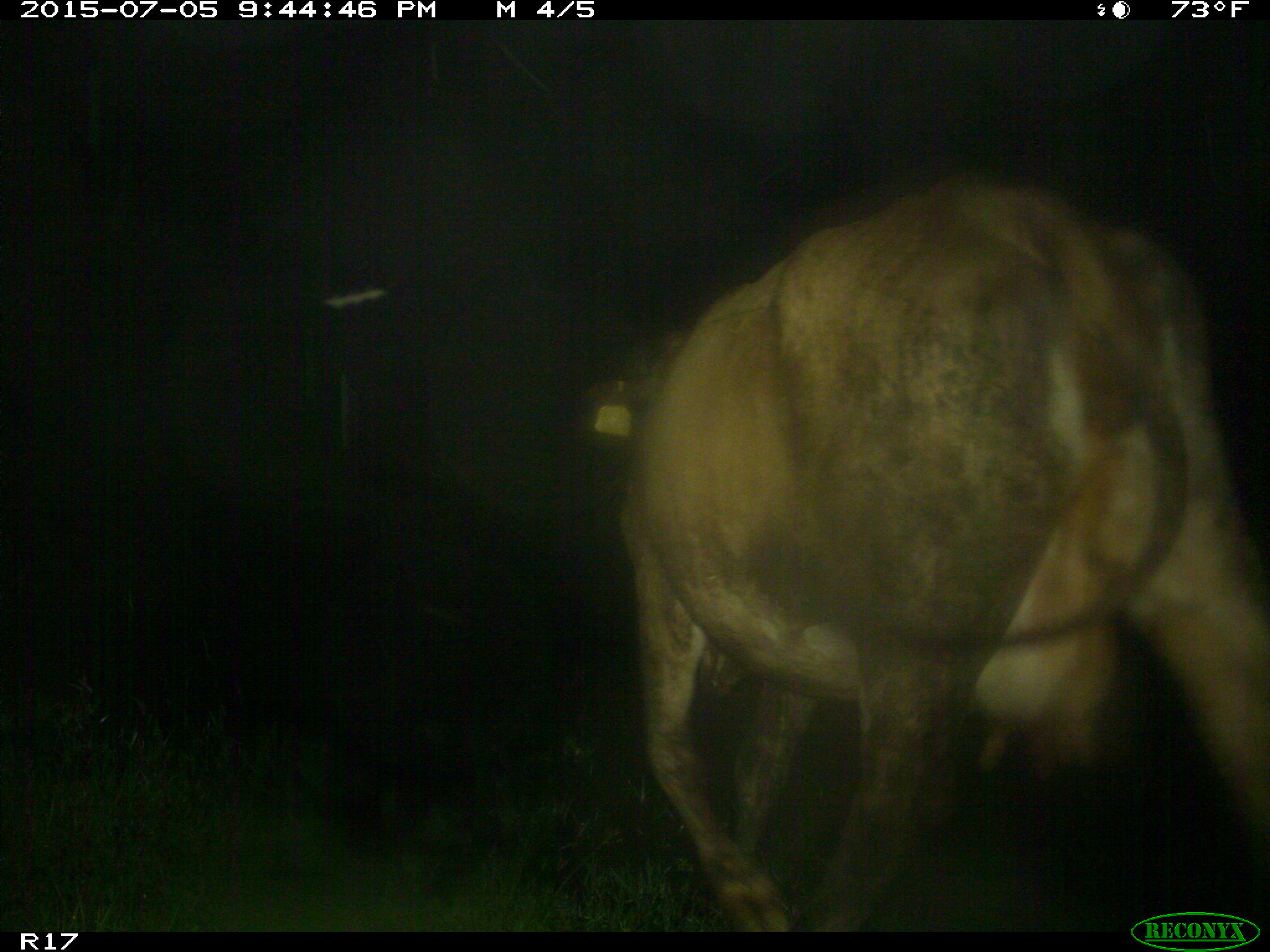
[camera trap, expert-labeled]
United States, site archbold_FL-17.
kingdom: Animalia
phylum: Chordata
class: Mammalia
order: Artiodactyla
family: Bovidae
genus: Bos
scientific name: Bos taurus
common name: domestic cow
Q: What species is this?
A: Bos taurus (domestic cow).